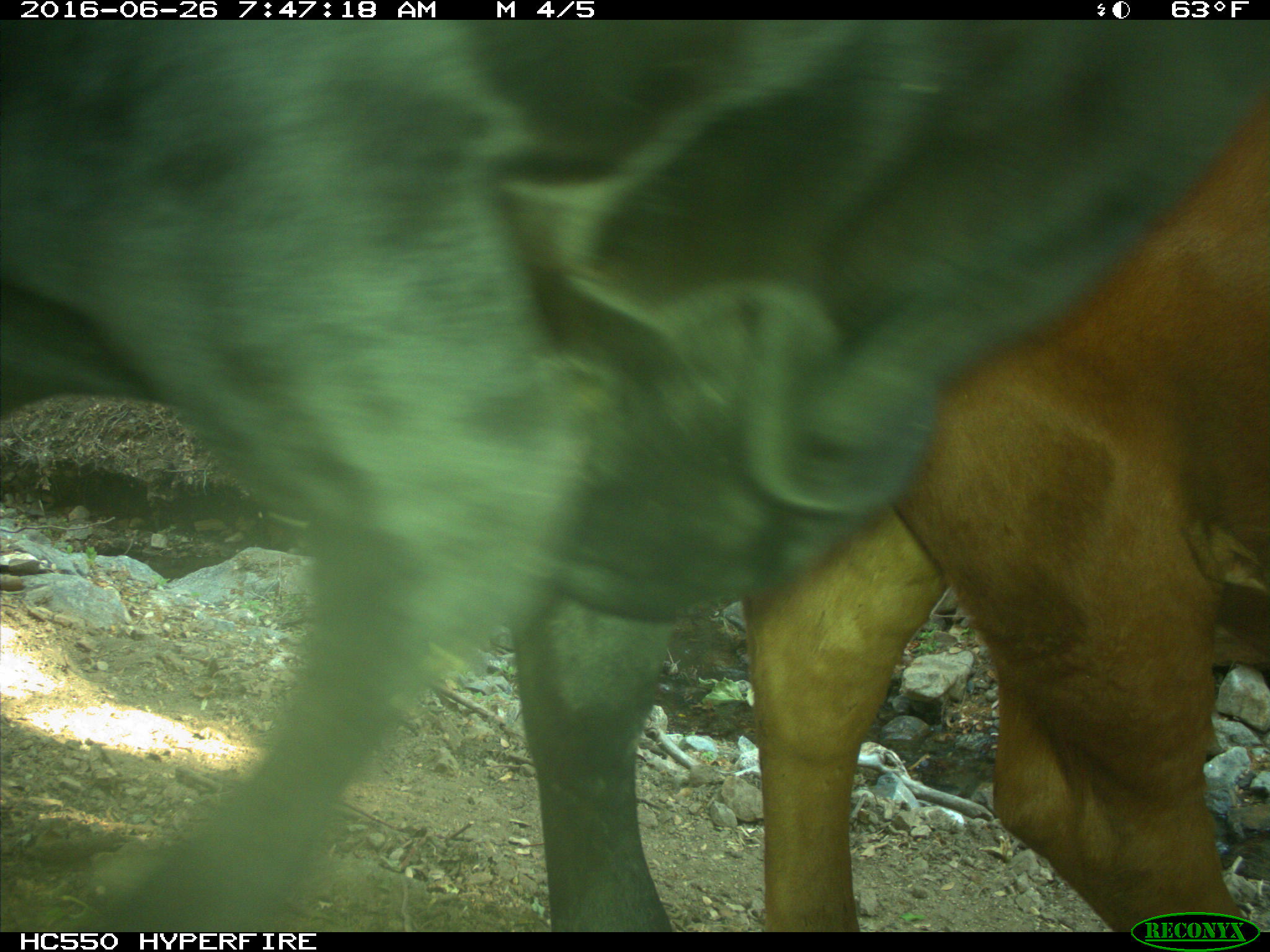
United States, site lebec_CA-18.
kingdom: Animalia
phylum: Chordata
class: Mammalia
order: Artiodactyla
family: Bovidae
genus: Bos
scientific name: Bos taurus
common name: domestic cow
Bos taurus (domestic cow).